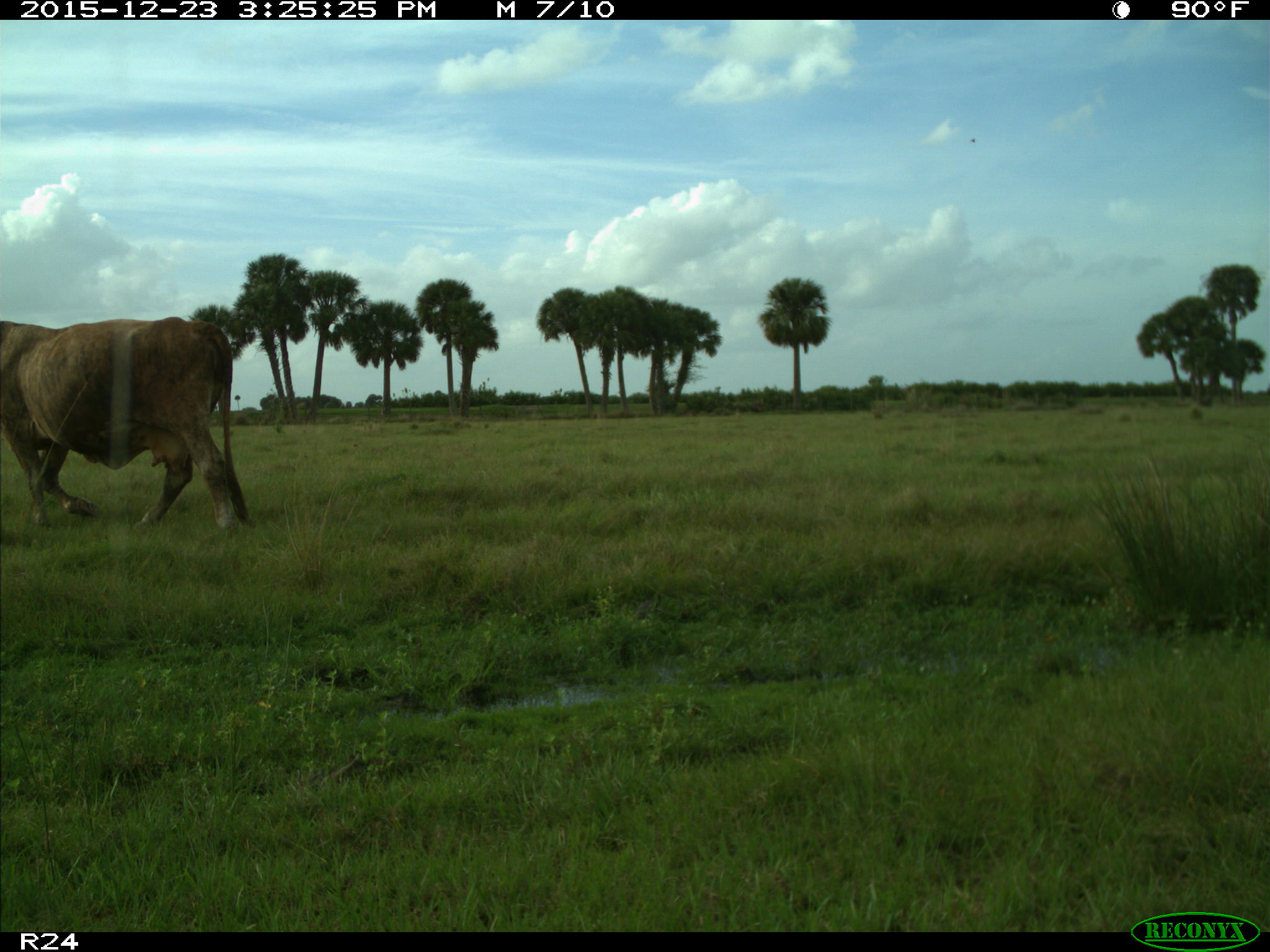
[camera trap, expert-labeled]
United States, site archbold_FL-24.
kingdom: Animalia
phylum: Chordata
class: Mammalia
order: Artiodactyla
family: Bovidae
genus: Bos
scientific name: Bos taurus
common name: domestic cow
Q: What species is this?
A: Bos taurus (domestic cow).